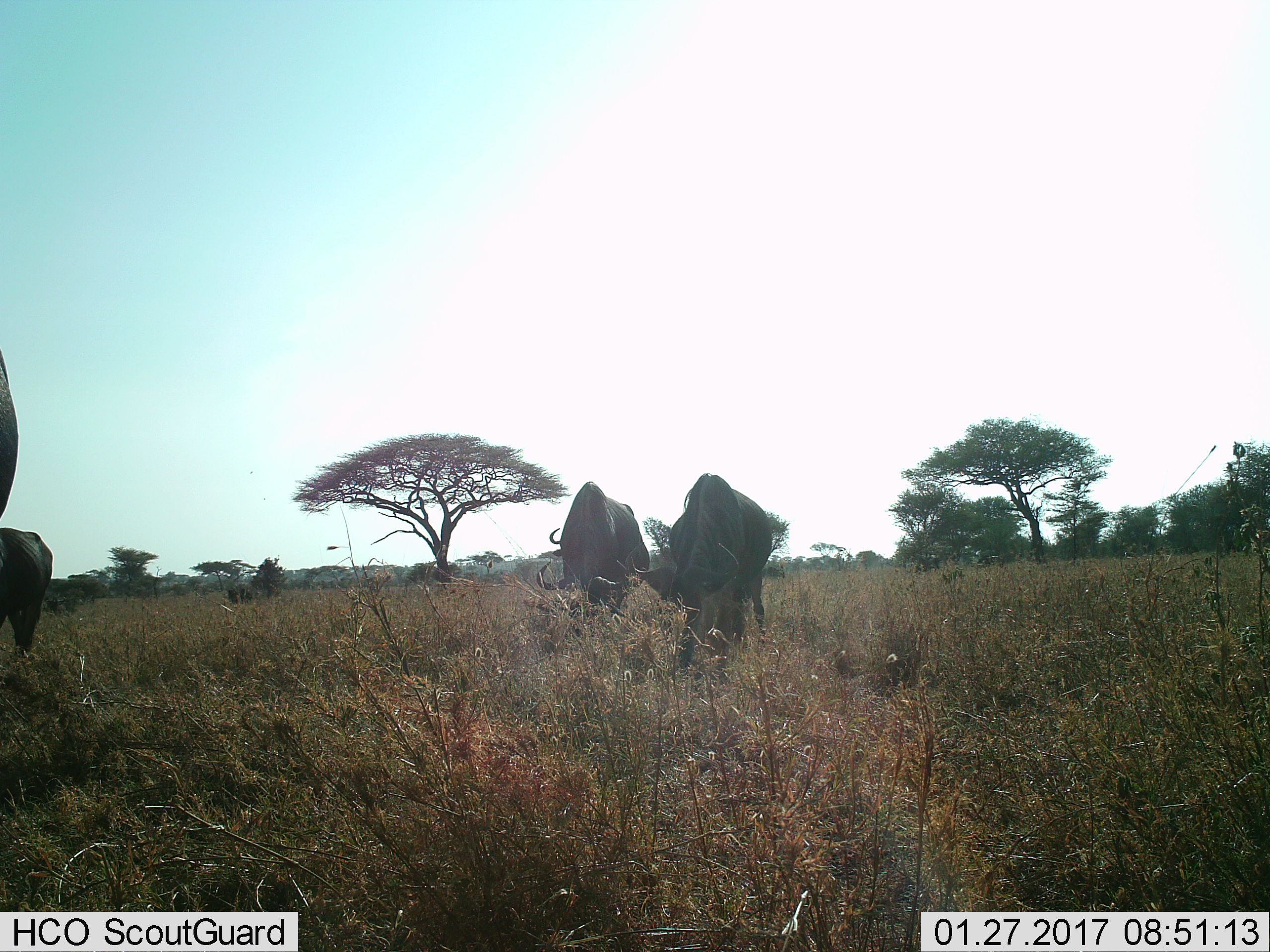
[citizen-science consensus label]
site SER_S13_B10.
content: unidentified animal